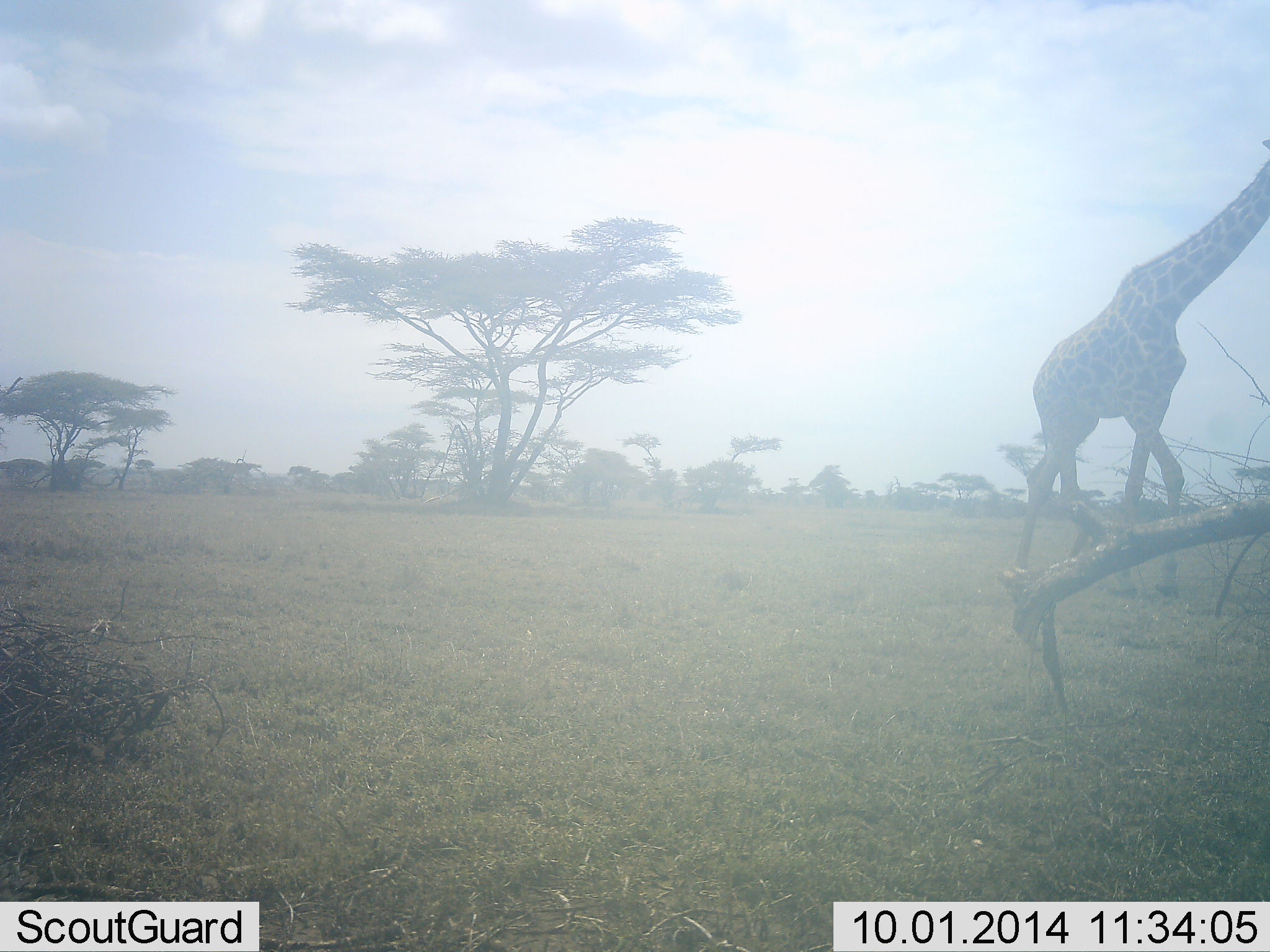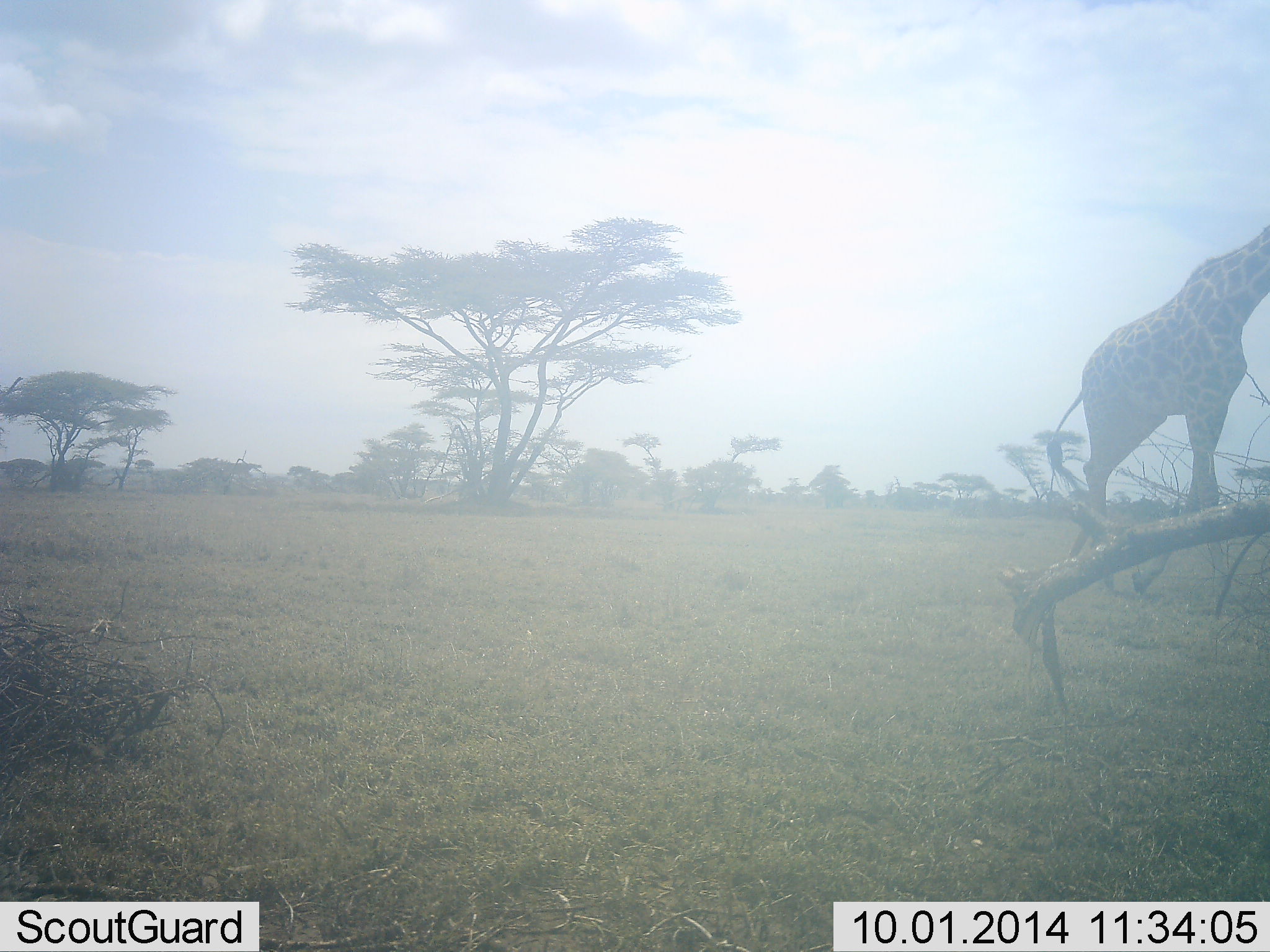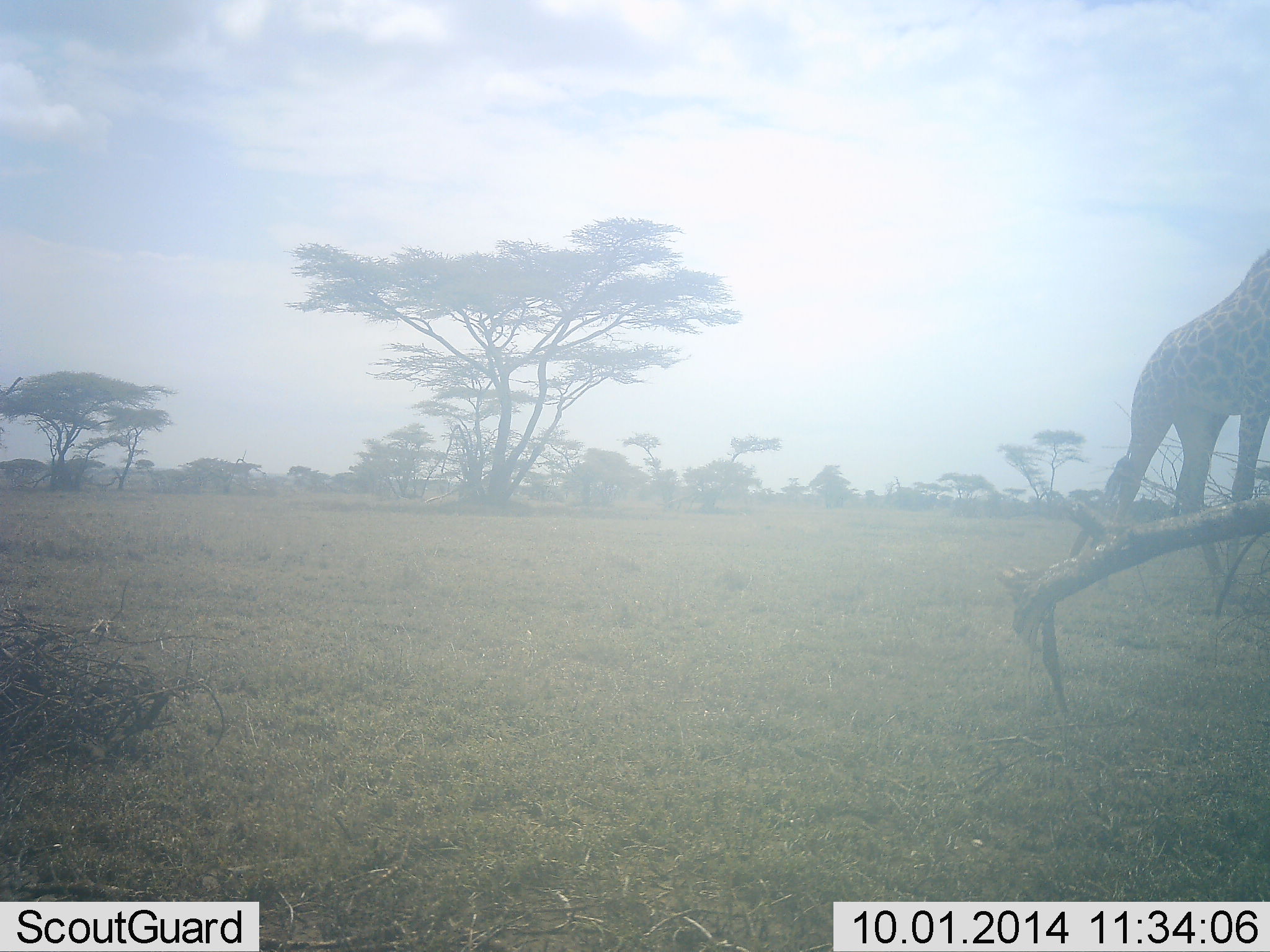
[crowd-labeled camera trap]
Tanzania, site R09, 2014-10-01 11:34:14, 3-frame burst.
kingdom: Animalia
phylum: Chordata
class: Mammalia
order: Artiodactyla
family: Giraffidae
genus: Giraffa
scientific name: Giraffa camelopardalis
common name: giraffe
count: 1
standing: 20%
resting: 0%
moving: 80%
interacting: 0%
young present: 0%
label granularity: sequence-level